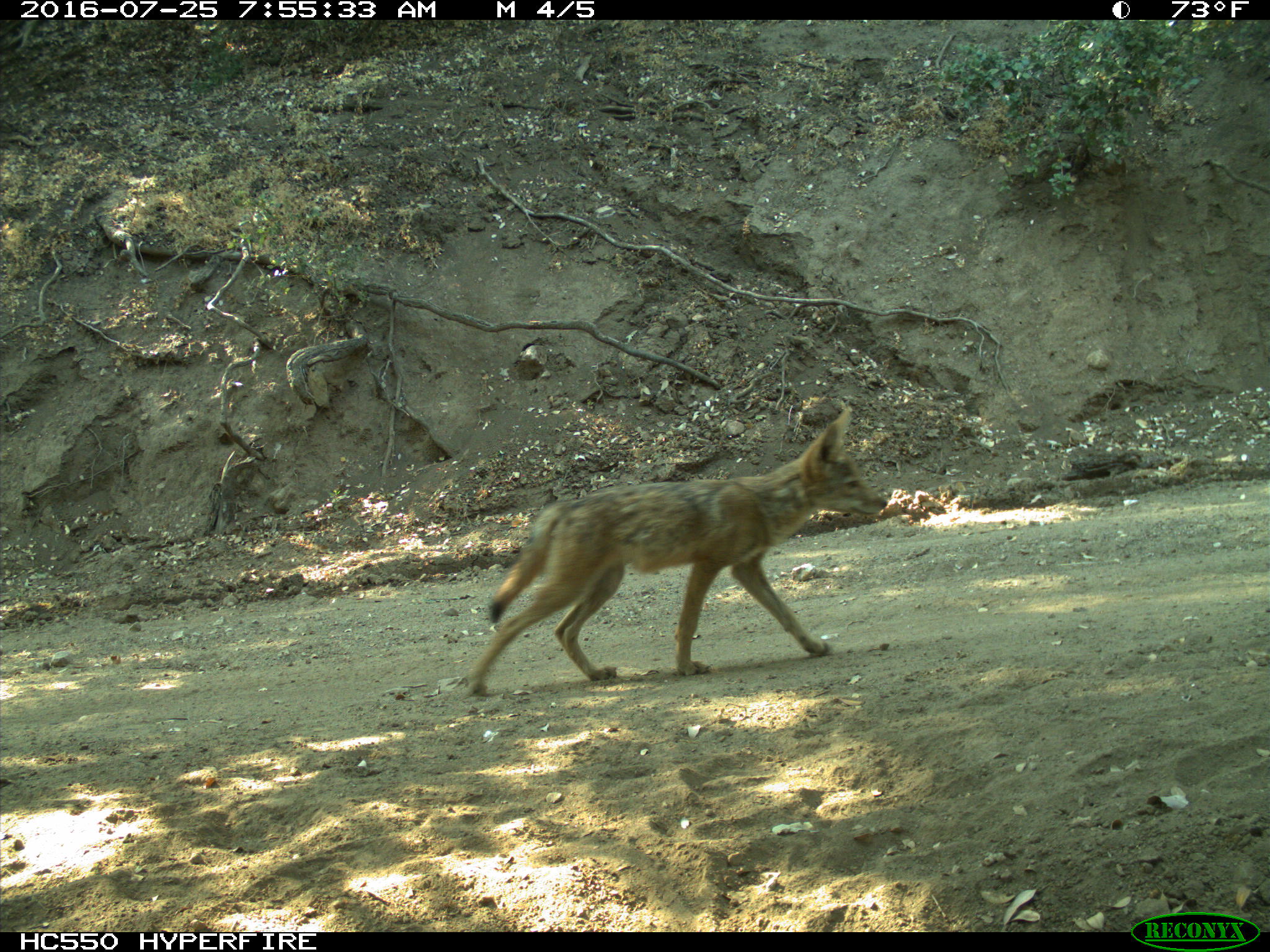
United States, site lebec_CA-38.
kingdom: Animalia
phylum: Chordata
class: Mammalia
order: Carnivora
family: Canidae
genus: Canis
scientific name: Canis latrans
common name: coyote